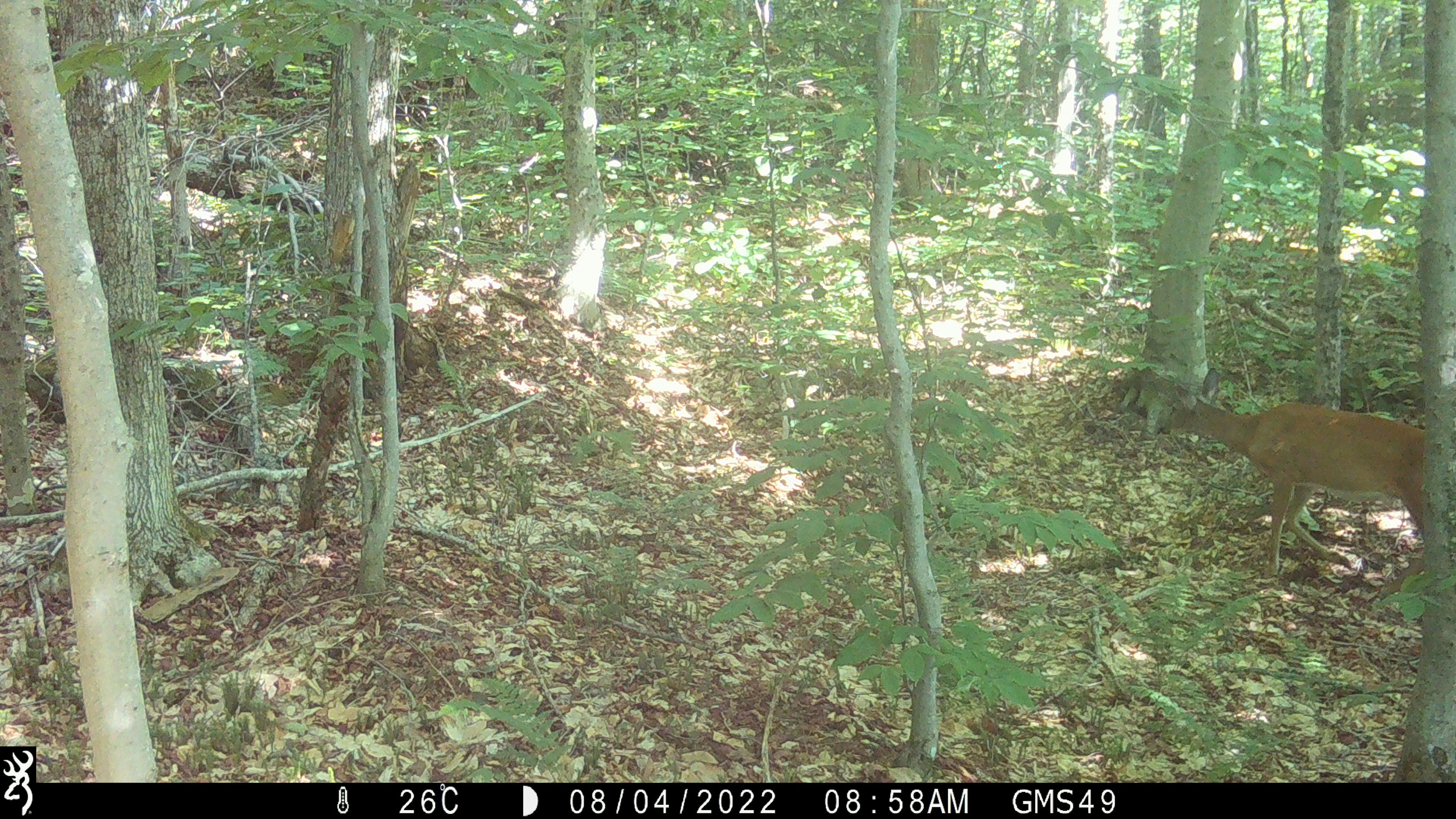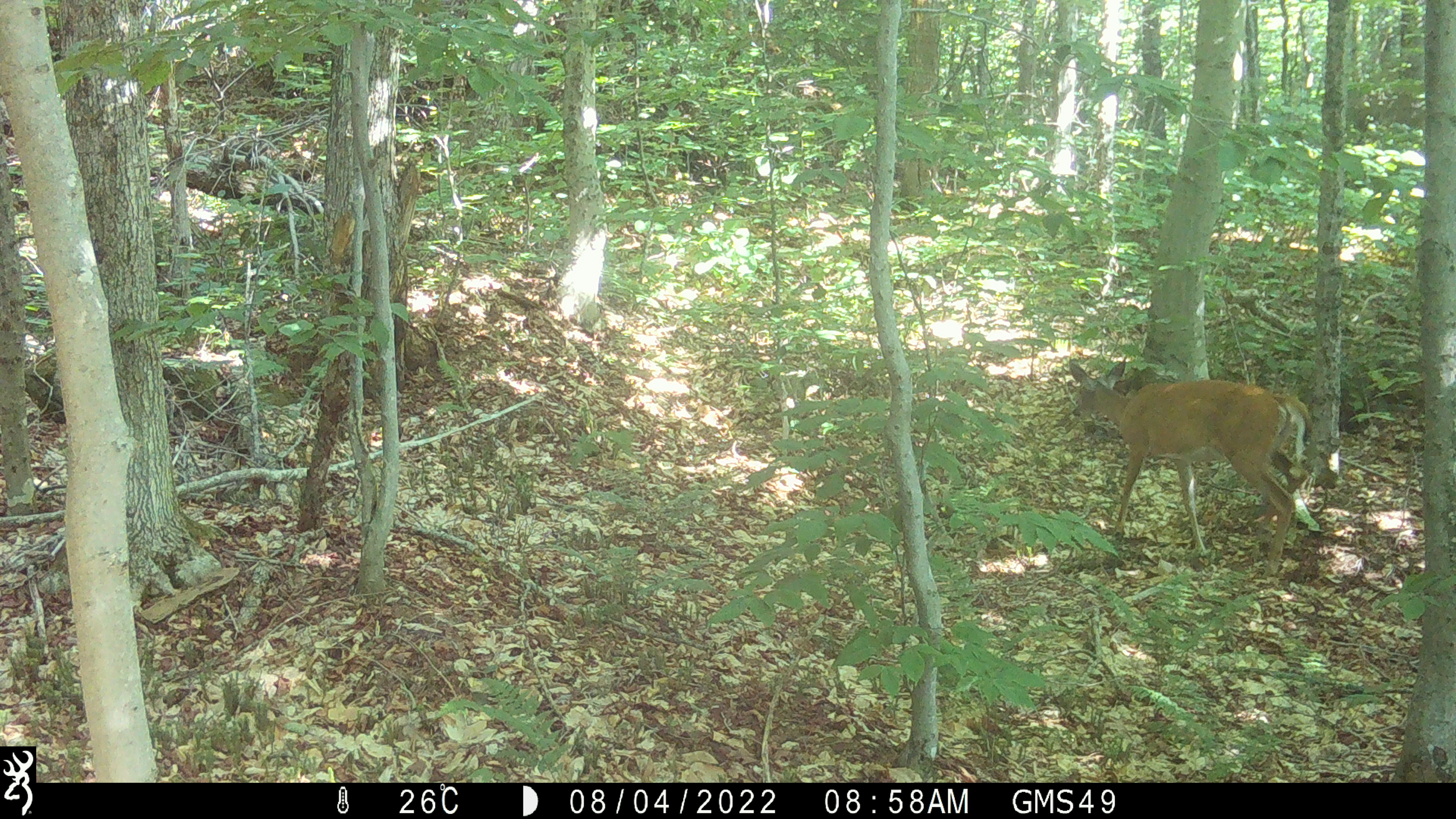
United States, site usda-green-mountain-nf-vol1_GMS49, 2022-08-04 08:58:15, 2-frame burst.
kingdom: Animalia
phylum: Chordata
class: Mammalia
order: Artiodactyla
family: Cervidae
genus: Odocoileus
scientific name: Odocoileus virginianus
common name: white-tailed deer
White-tailed deer (Odocoileus virginianus).